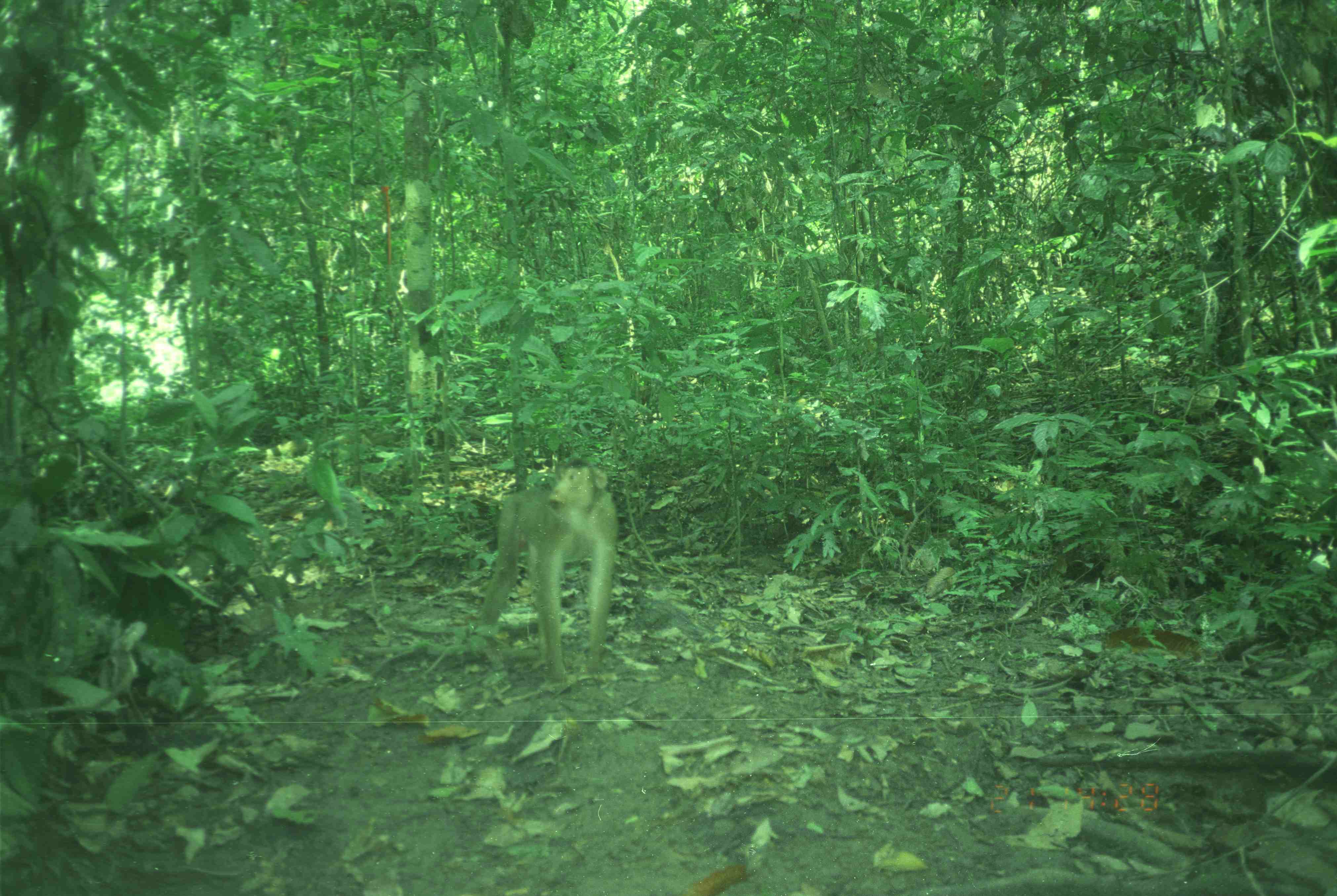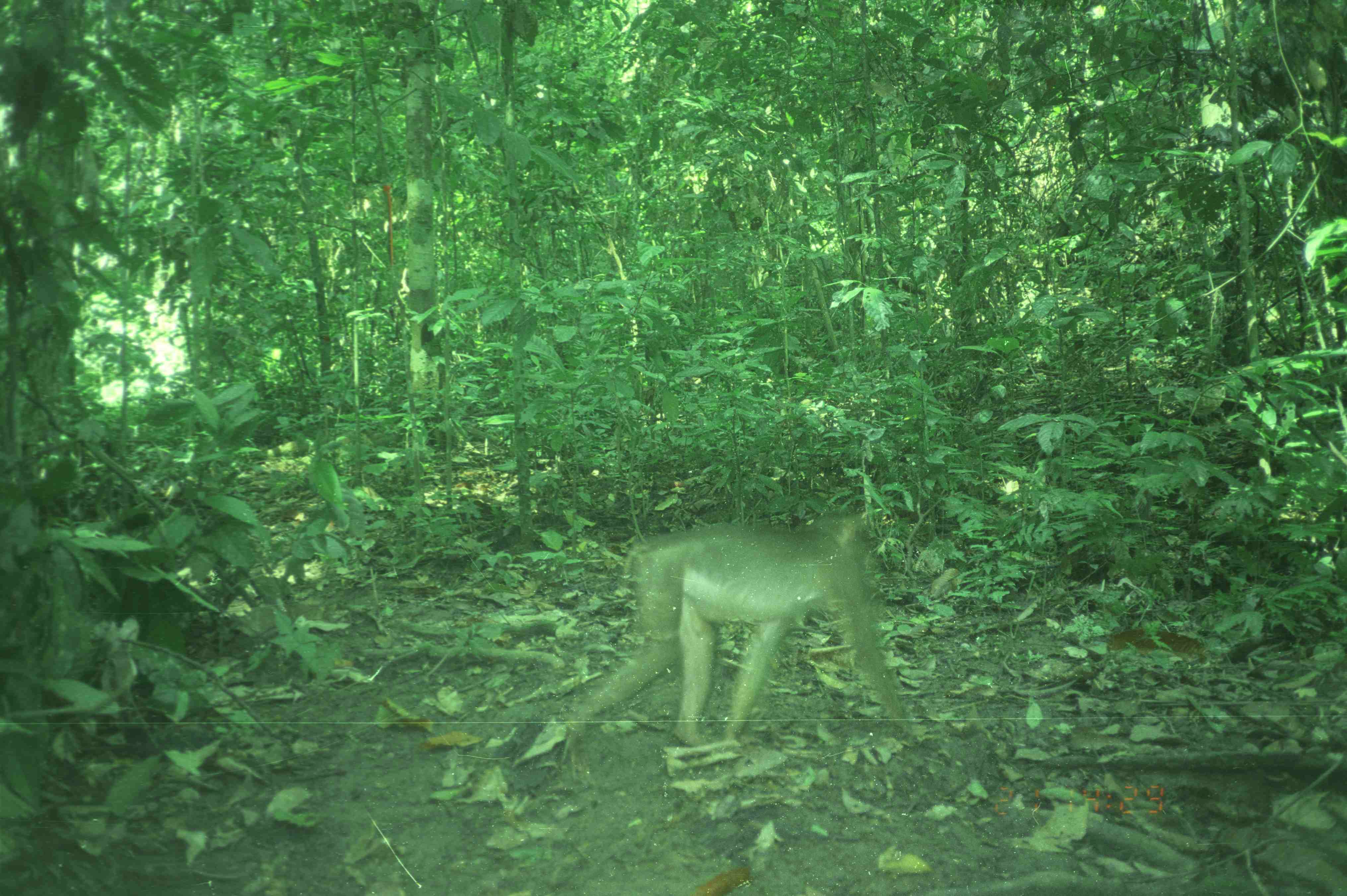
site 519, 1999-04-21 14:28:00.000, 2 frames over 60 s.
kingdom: Animalia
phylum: Chordata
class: Mammalia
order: Primates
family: Cercopithecidae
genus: Macaca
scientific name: Macaca nemestrina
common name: southern pig-tailed macaque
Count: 1.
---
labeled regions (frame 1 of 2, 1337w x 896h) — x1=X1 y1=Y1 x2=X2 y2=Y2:
macaca nemestrina: x1=472 y1=456 x2=620 y2=693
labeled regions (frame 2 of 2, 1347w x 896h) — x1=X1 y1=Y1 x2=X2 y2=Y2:
macaca nemestrina: x1=565 y1=510 x2=915 y2=747